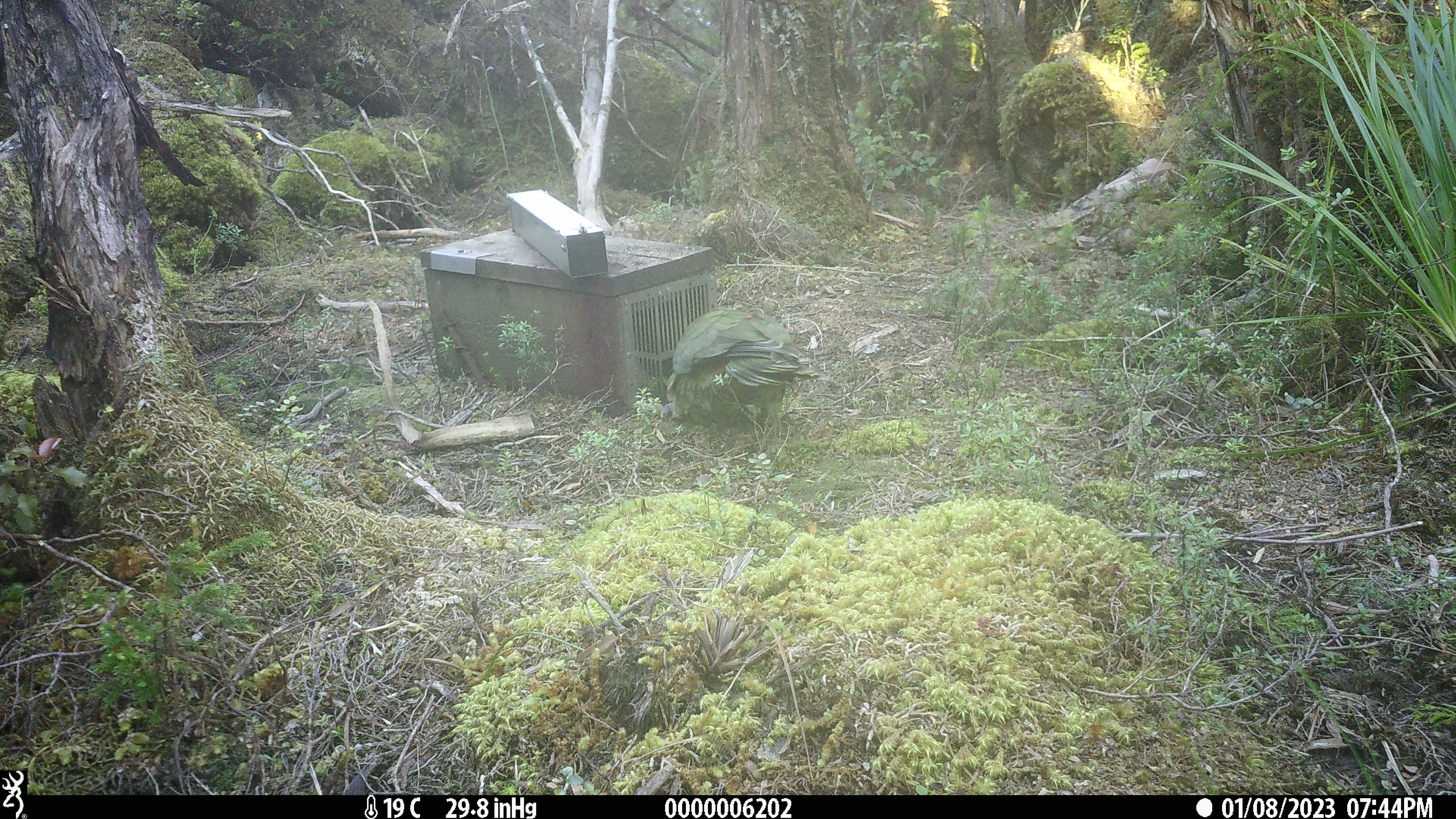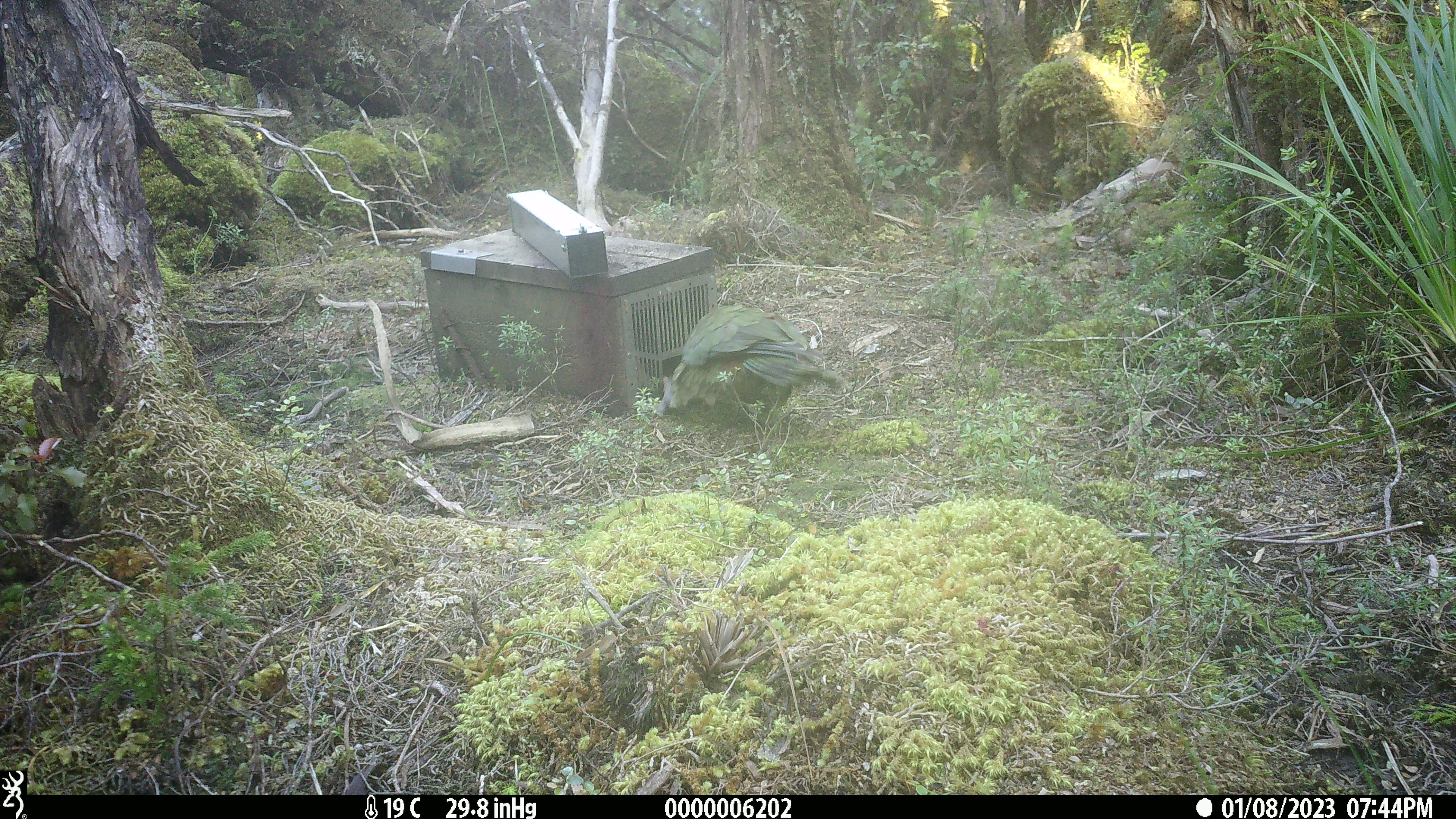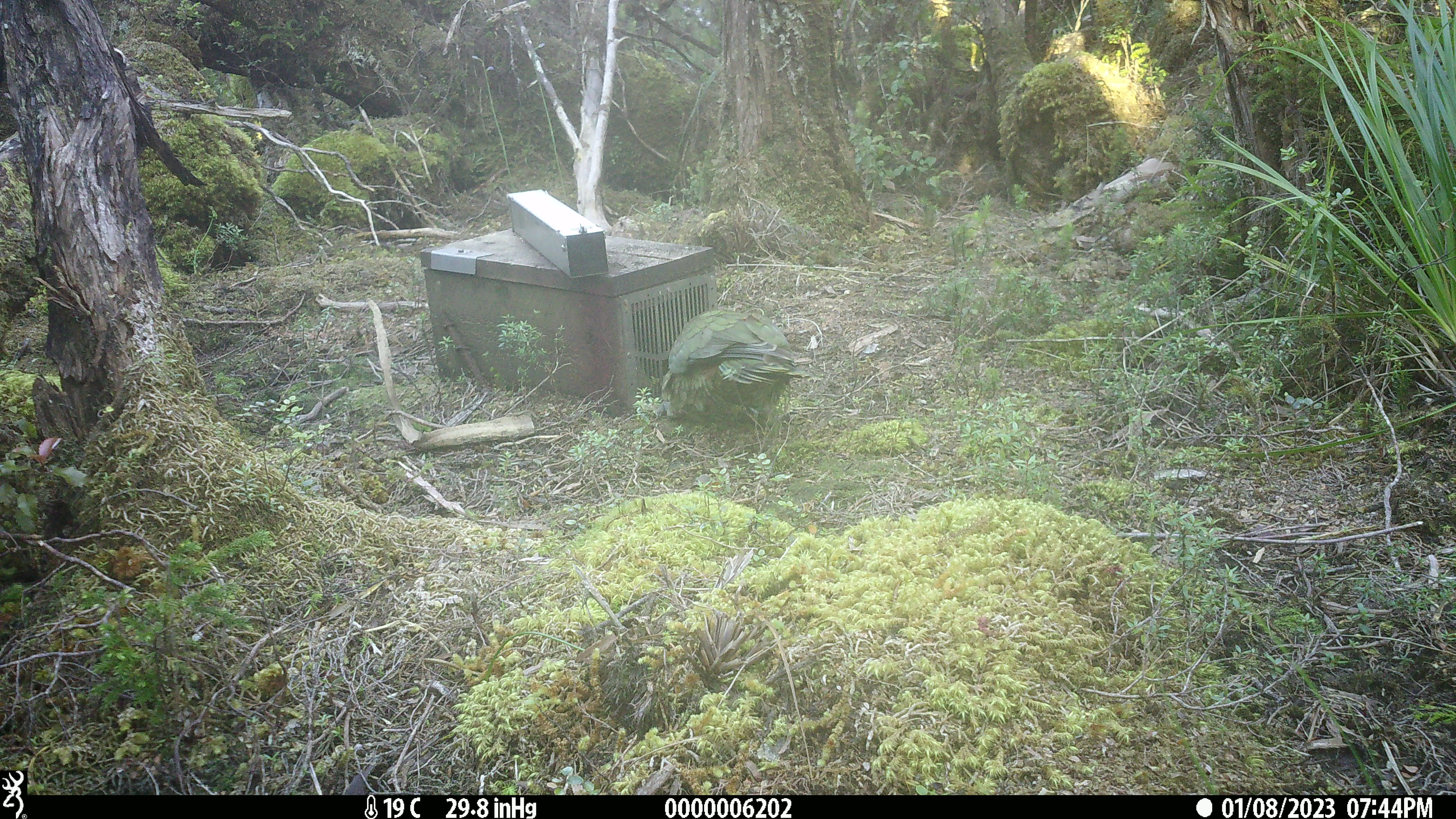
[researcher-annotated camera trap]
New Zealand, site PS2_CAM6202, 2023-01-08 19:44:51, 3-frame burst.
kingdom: Animalia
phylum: Chordata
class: Aves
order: Psittaciformes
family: Strigopidae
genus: Nestor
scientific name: Nestor notabilis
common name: kea